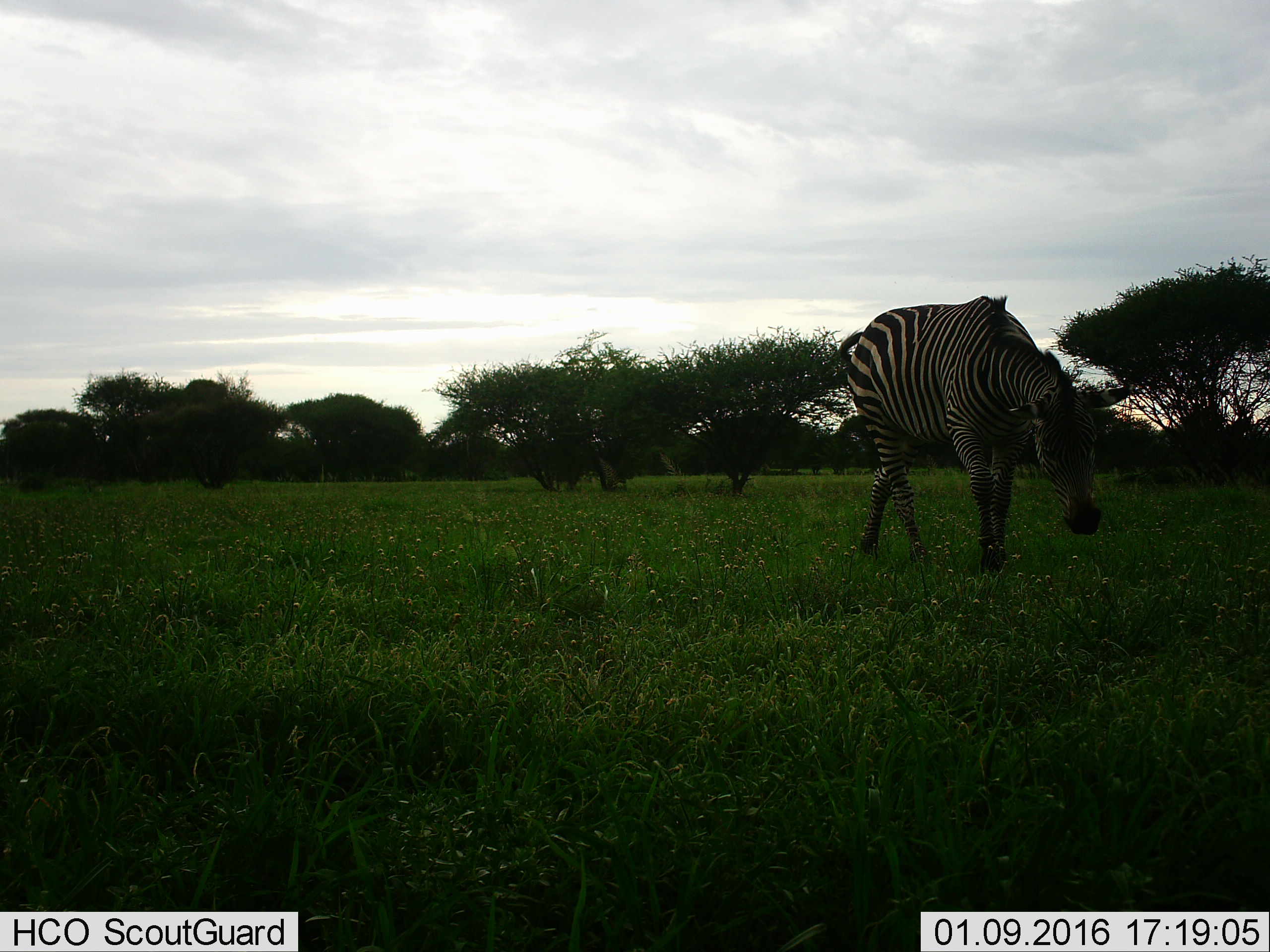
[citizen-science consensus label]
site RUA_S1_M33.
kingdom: Animalia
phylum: Chordata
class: Mammalia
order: Perissodactyla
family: Equidae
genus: Equus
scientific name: Equus quagga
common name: plains zebra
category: zebraplains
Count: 1.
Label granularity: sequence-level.